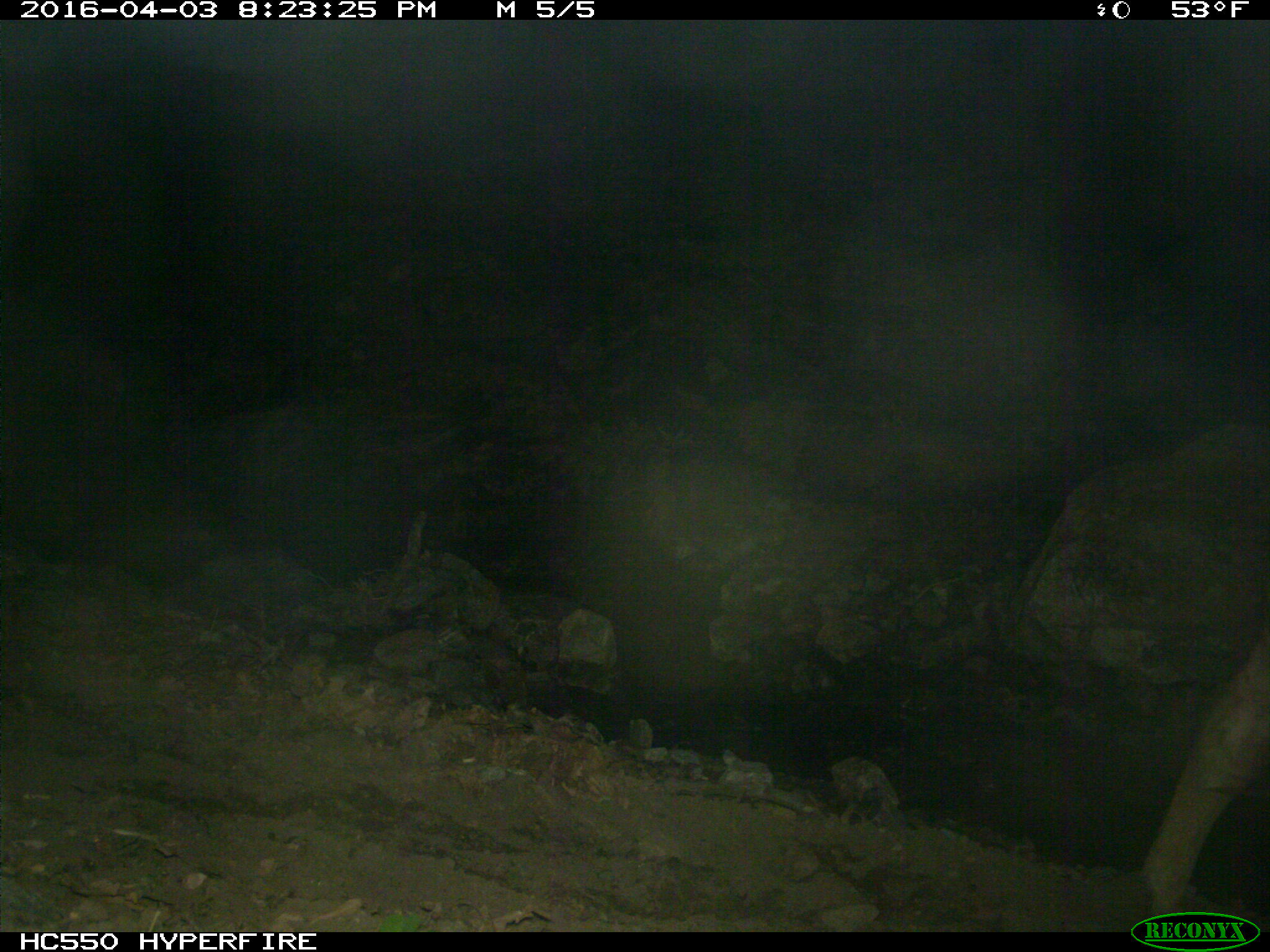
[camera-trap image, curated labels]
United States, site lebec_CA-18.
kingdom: Animalia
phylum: Chordata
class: Mammalia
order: Artiodactyla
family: Bovidae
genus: Bos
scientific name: Bos taurus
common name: domestic cow